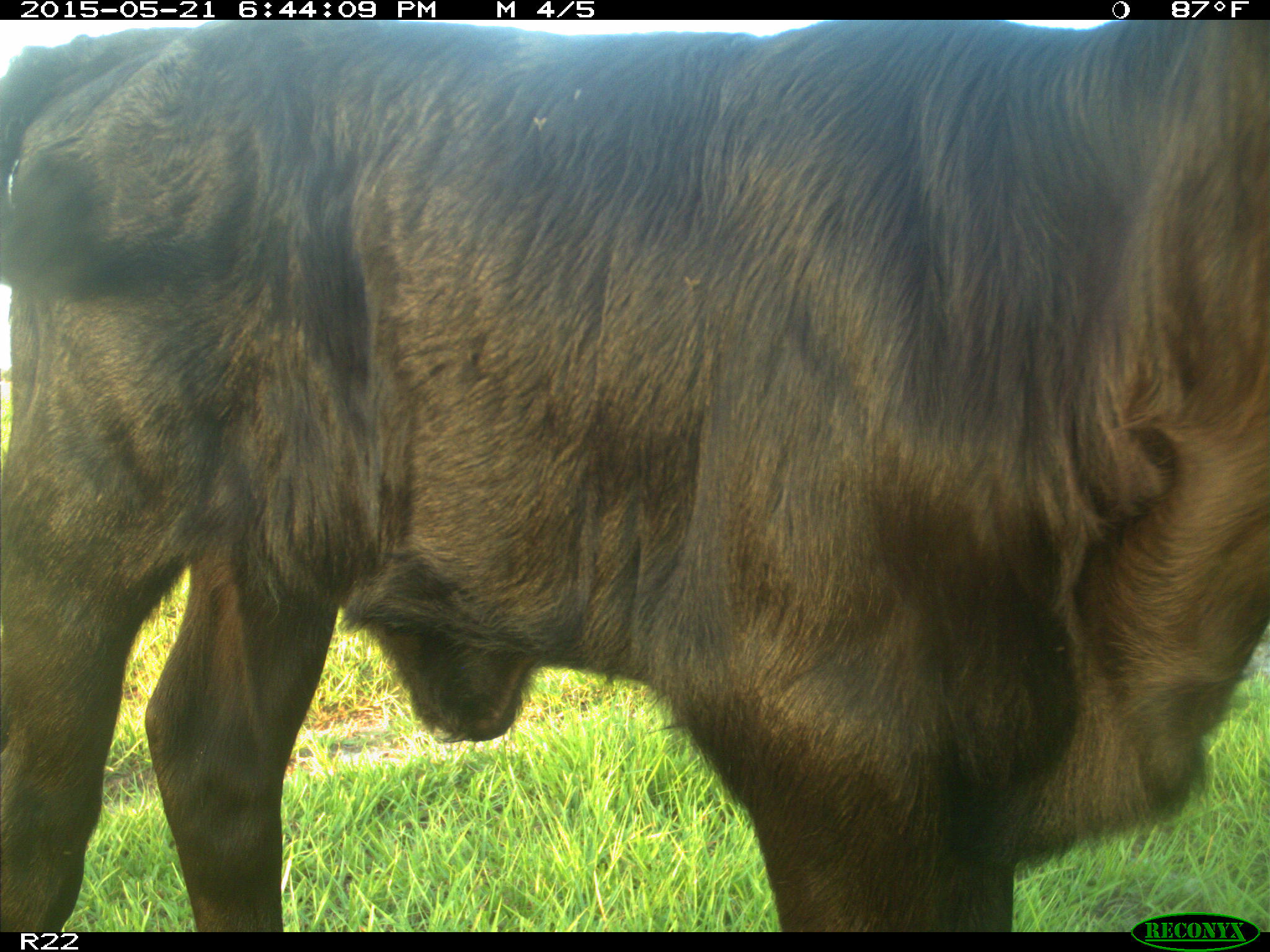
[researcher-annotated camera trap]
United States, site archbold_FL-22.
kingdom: Animalia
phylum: Chordata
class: Mammalia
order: Artiodactyla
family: Bovidae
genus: Bos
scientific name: Bos taurus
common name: domestic cow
Bos taurus (domestic cow).